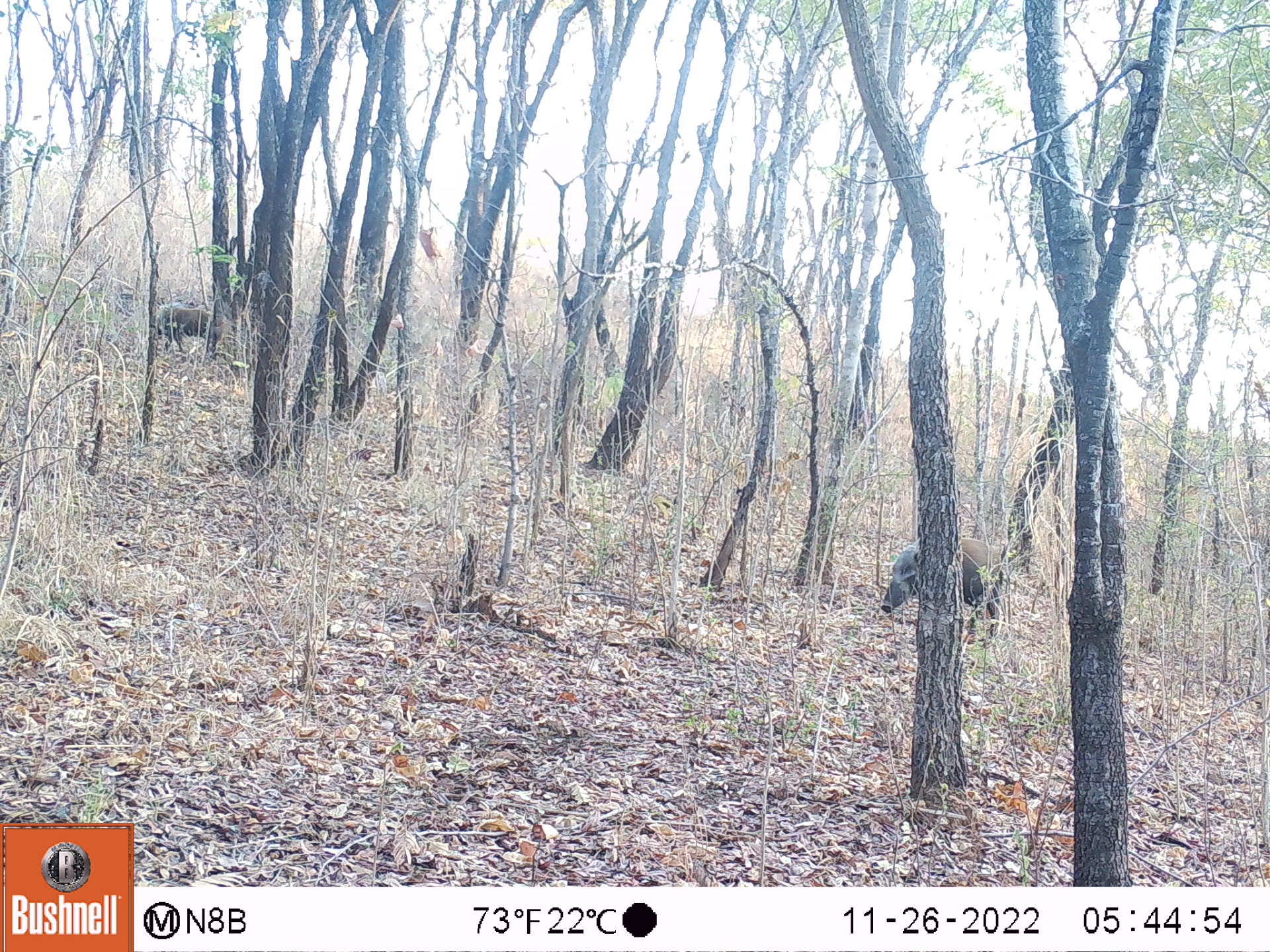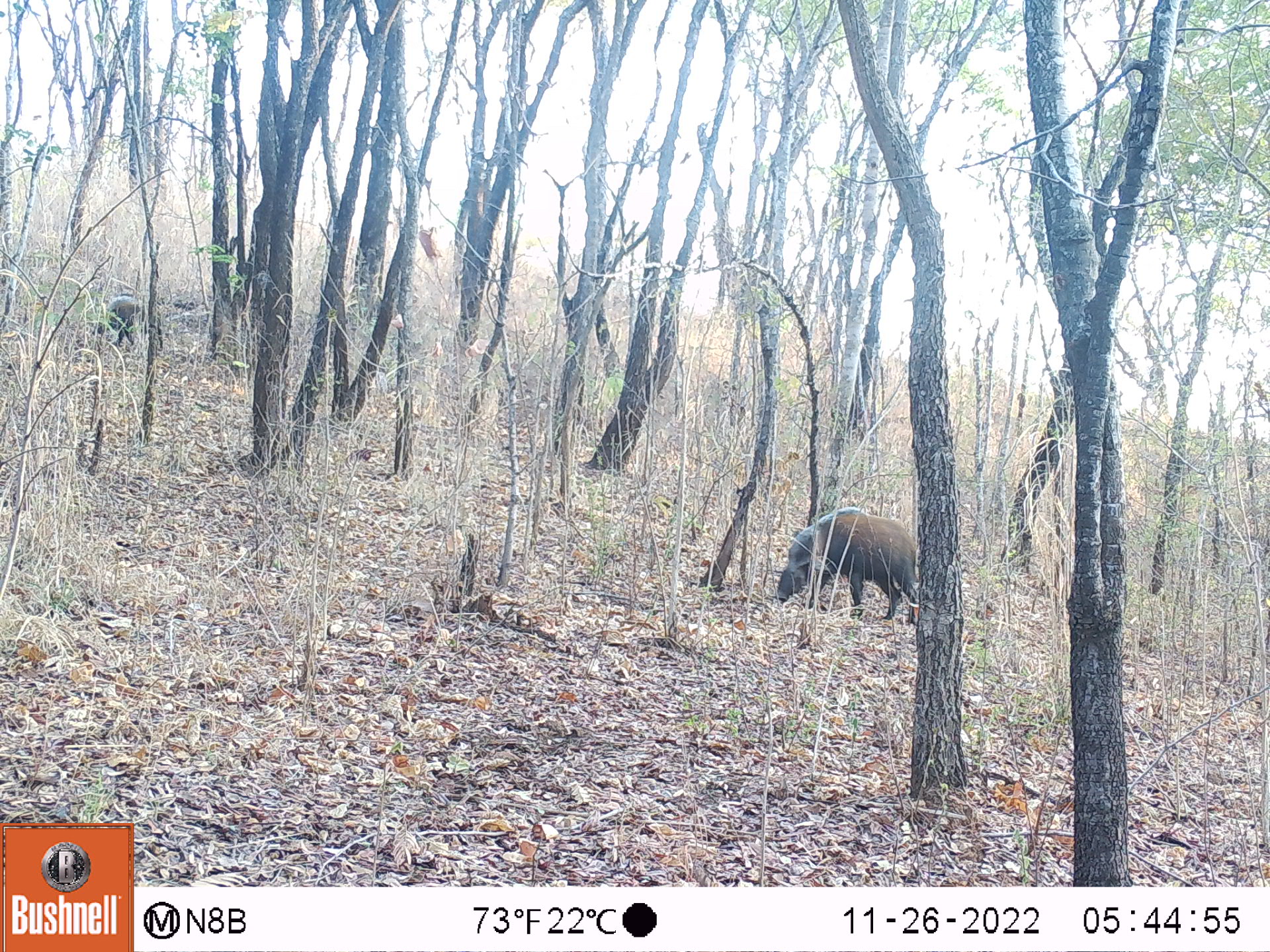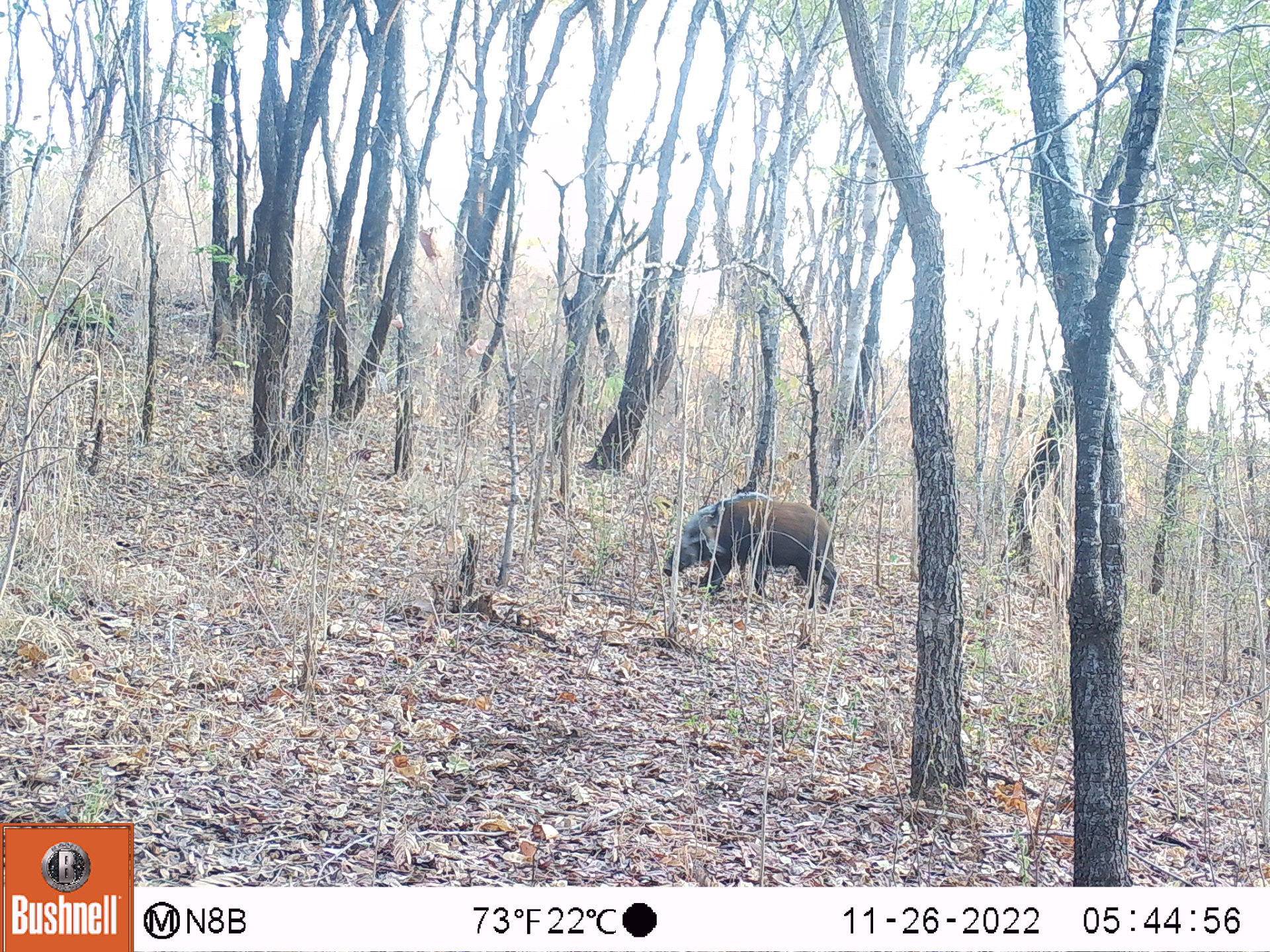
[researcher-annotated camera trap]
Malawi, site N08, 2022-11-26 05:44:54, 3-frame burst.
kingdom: Animalia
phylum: Chordata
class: Mammalia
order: Artiodactyla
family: Suidae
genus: Potamochoerus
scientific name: Potamochoerus larvatus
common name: bushpig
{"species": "bushpig (Potamochoerus larvatus)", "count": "2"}